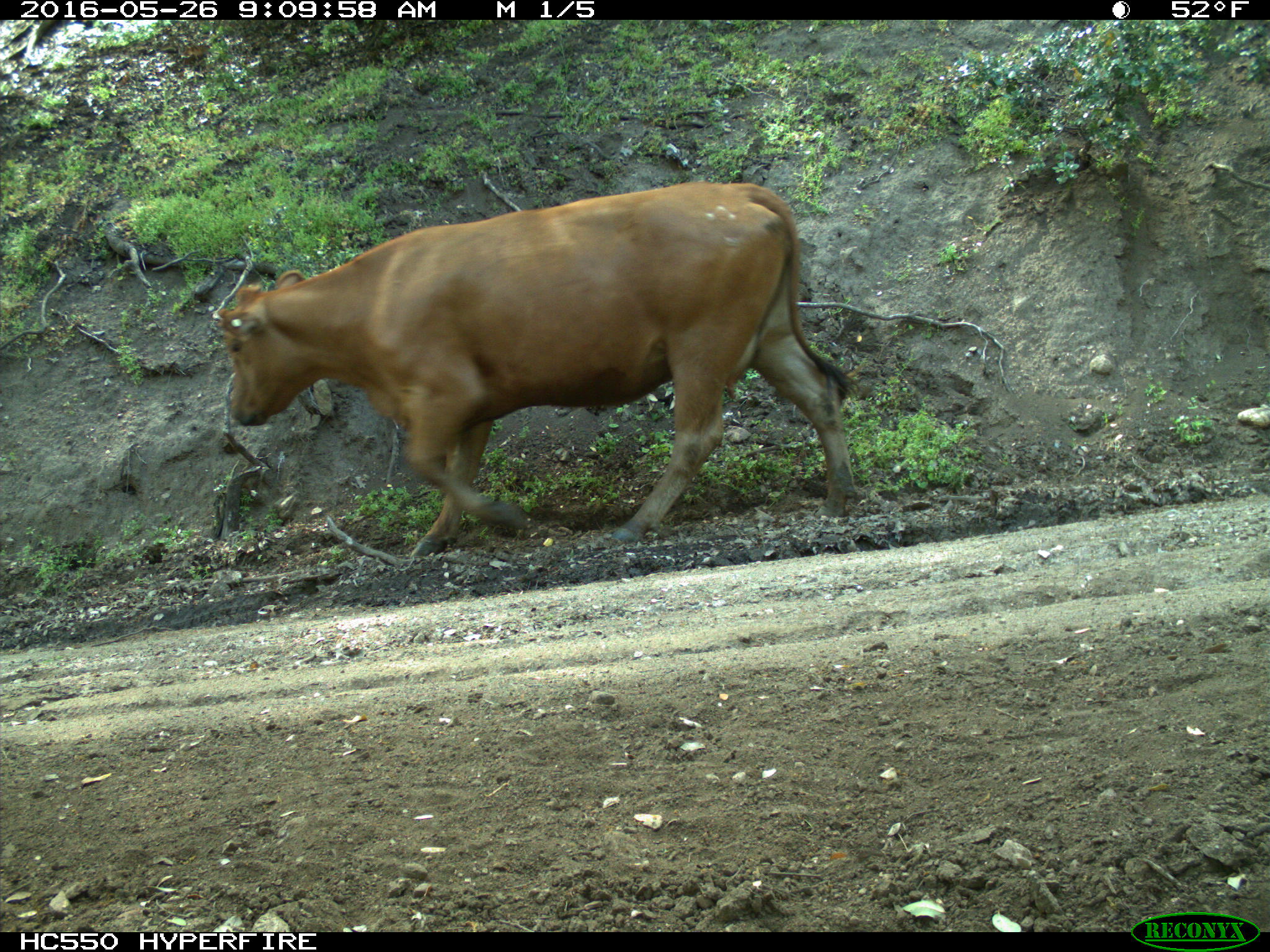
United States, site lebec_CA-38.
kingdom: Animalia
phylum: Chordata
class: Mammalia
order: Artiodactyla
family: Bovidae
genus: Bos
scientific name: Bos taurus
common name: domestic cow